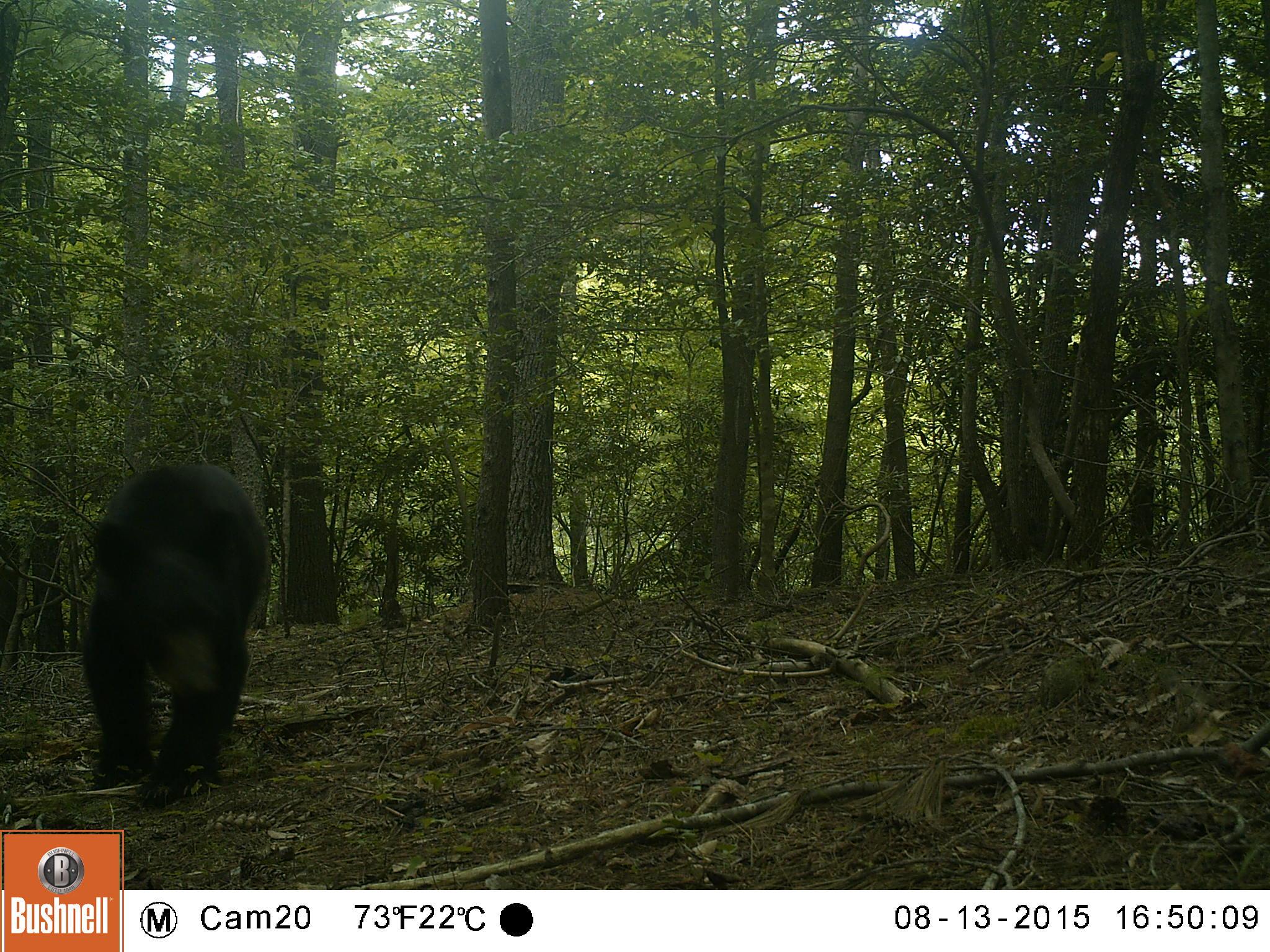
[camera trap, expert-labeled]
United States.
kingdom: Animalia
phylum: Chordata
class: Mammalia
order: Carnivora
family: Ursidae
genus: Ursus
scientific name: Ursus americanus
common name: american black bear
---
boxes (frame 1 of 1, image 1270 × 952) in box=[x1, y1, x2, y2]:
American Black Bear: box=[56, 428, 290, 826]